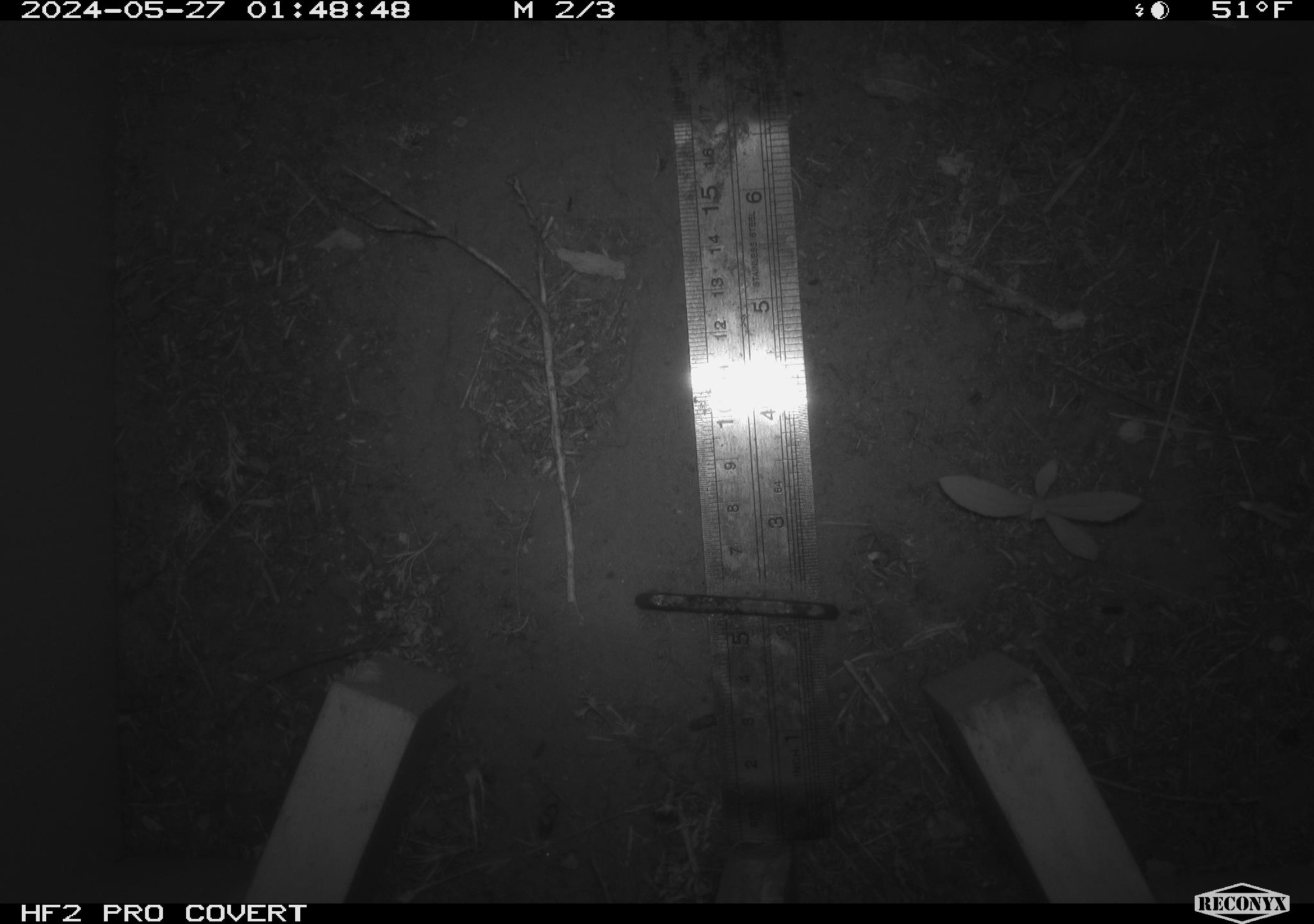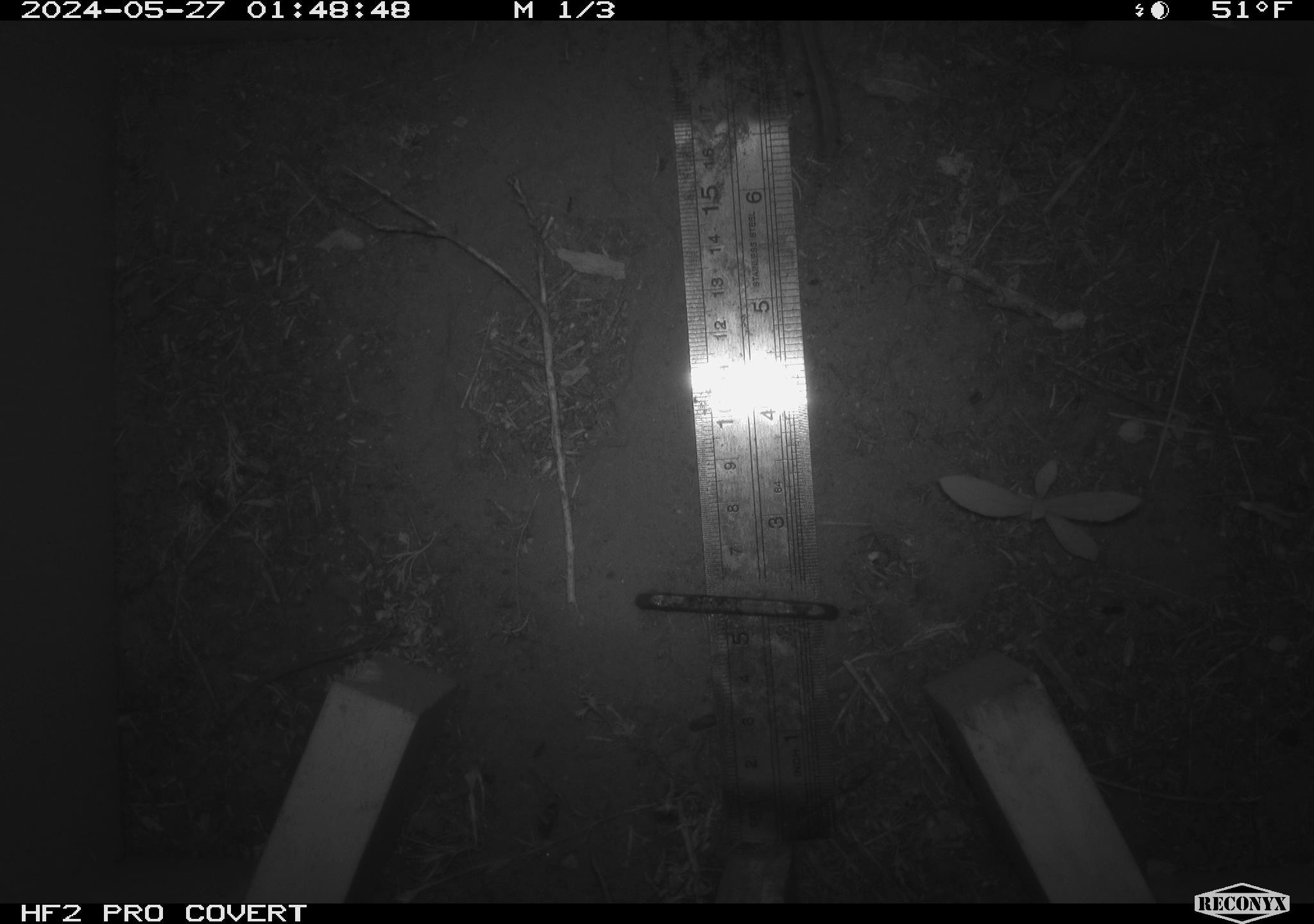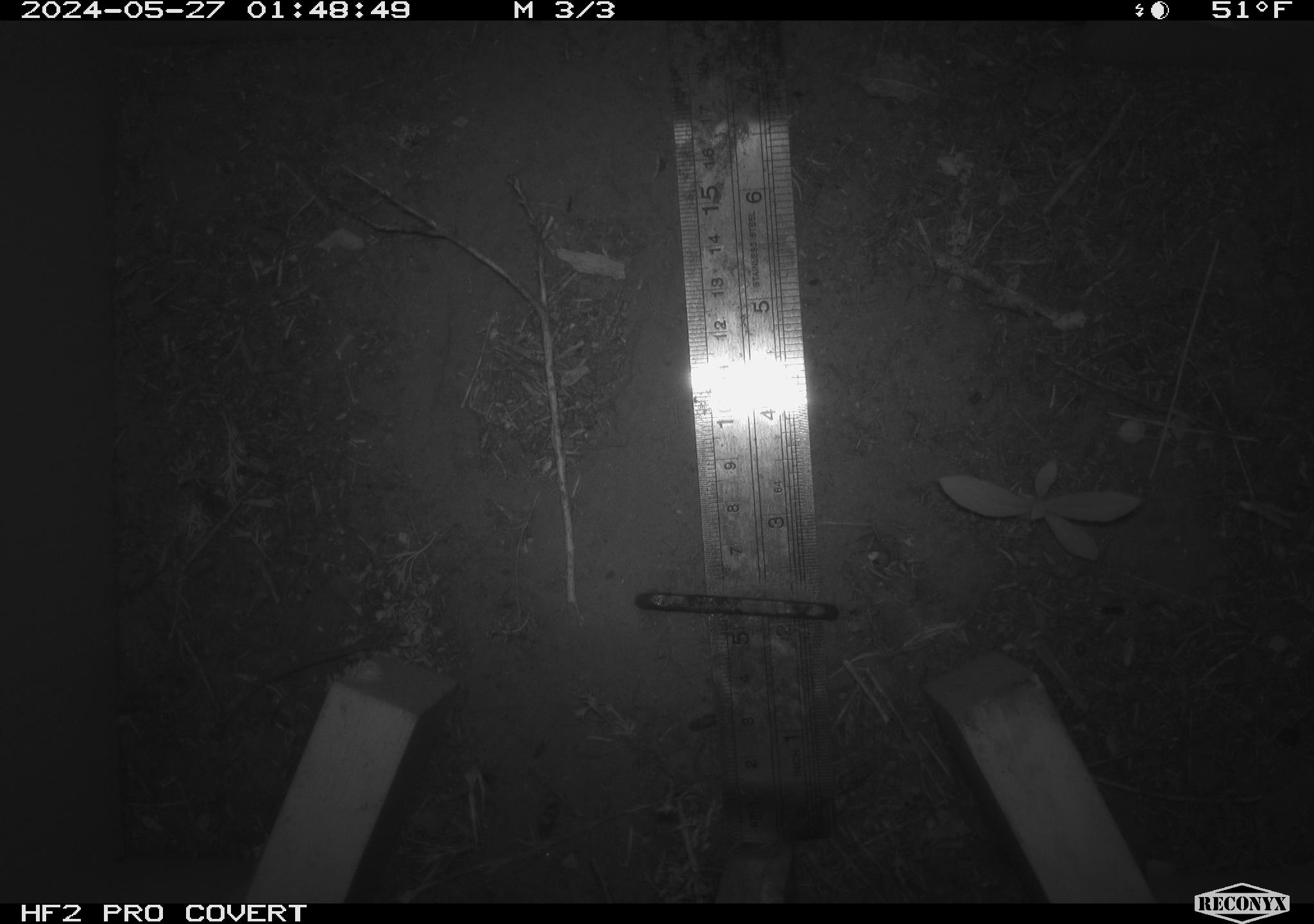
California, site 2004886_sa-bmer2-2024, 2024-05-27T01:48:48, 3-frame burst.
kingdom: Animalia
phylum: Chordata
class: Mammalia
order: Rodentia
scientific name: Rodentia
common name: mouse species